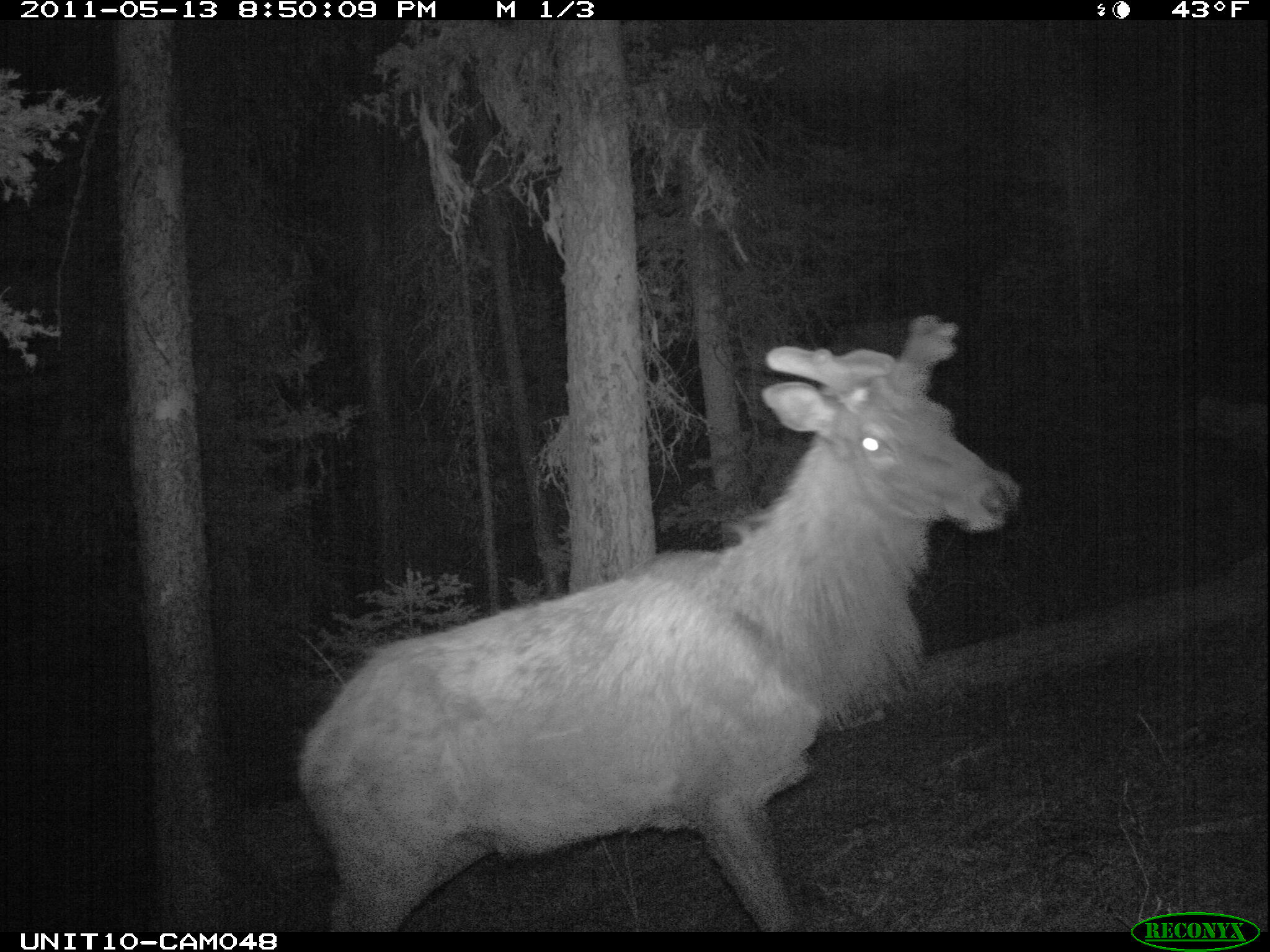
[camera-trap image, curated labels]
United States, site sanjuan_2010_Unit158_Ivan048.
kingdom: Animalia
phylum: Chordata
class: Mammalia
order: Artiodactyla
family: Cervidae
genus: Cervus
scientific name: Cervus elaphus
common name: red deer